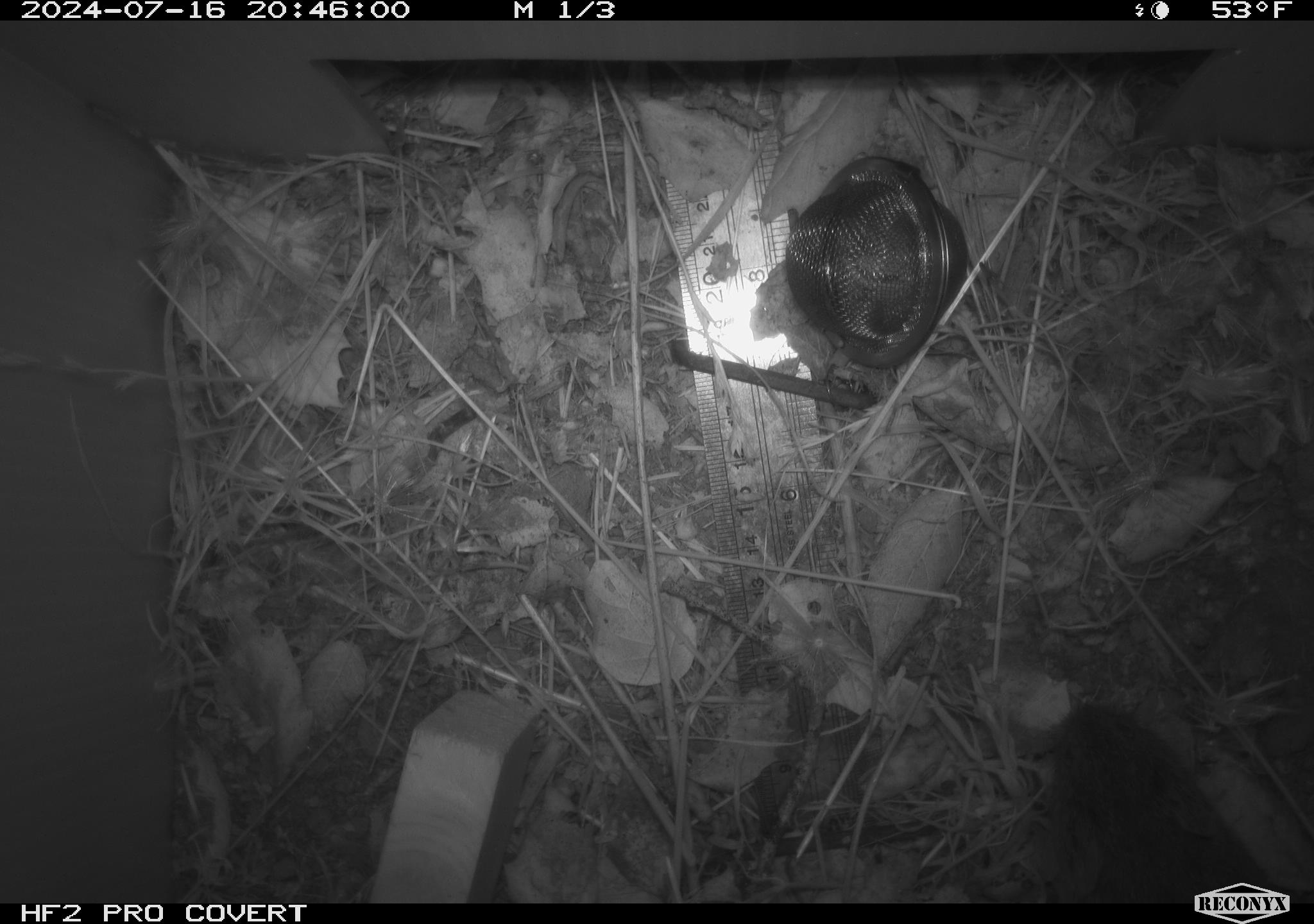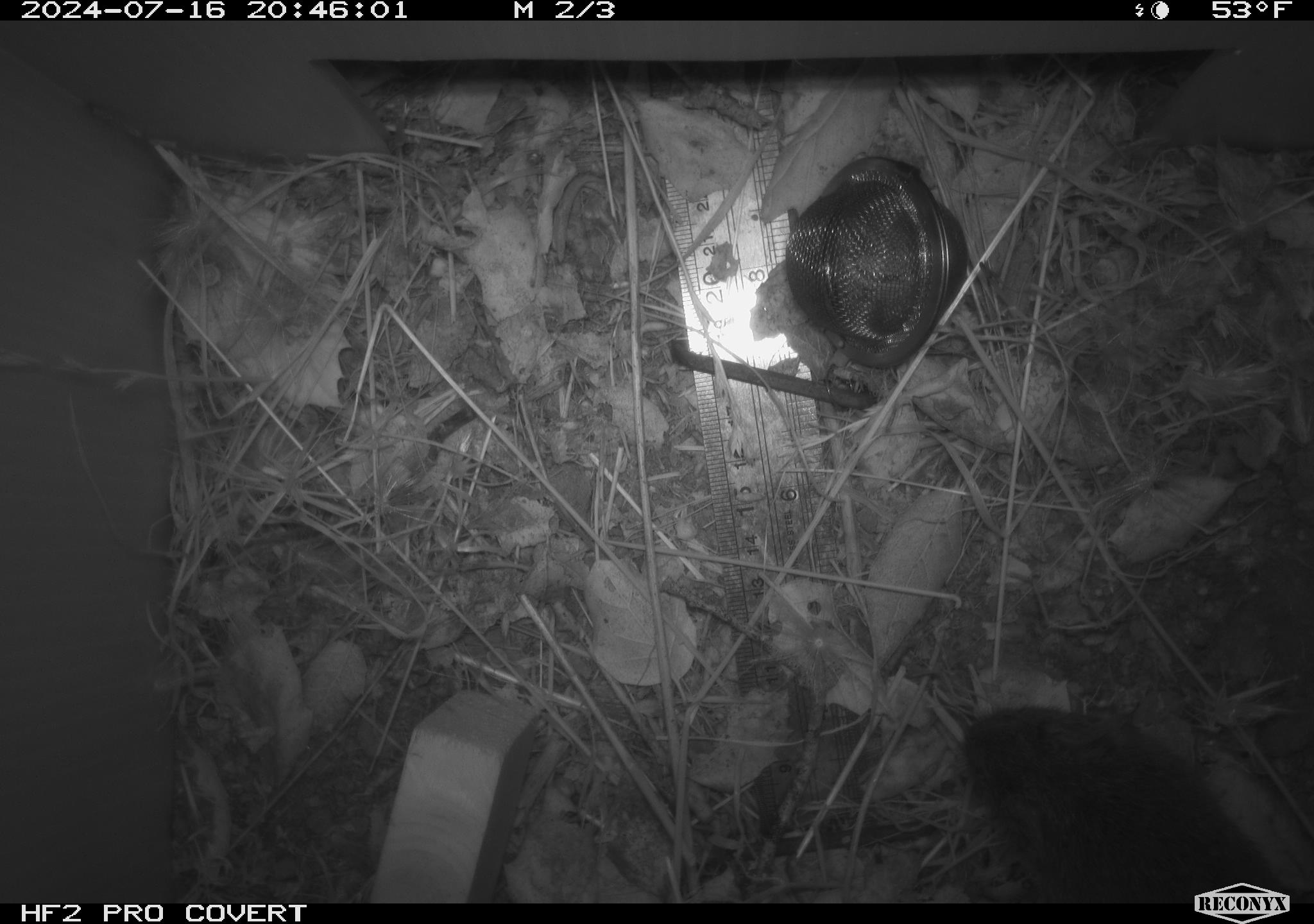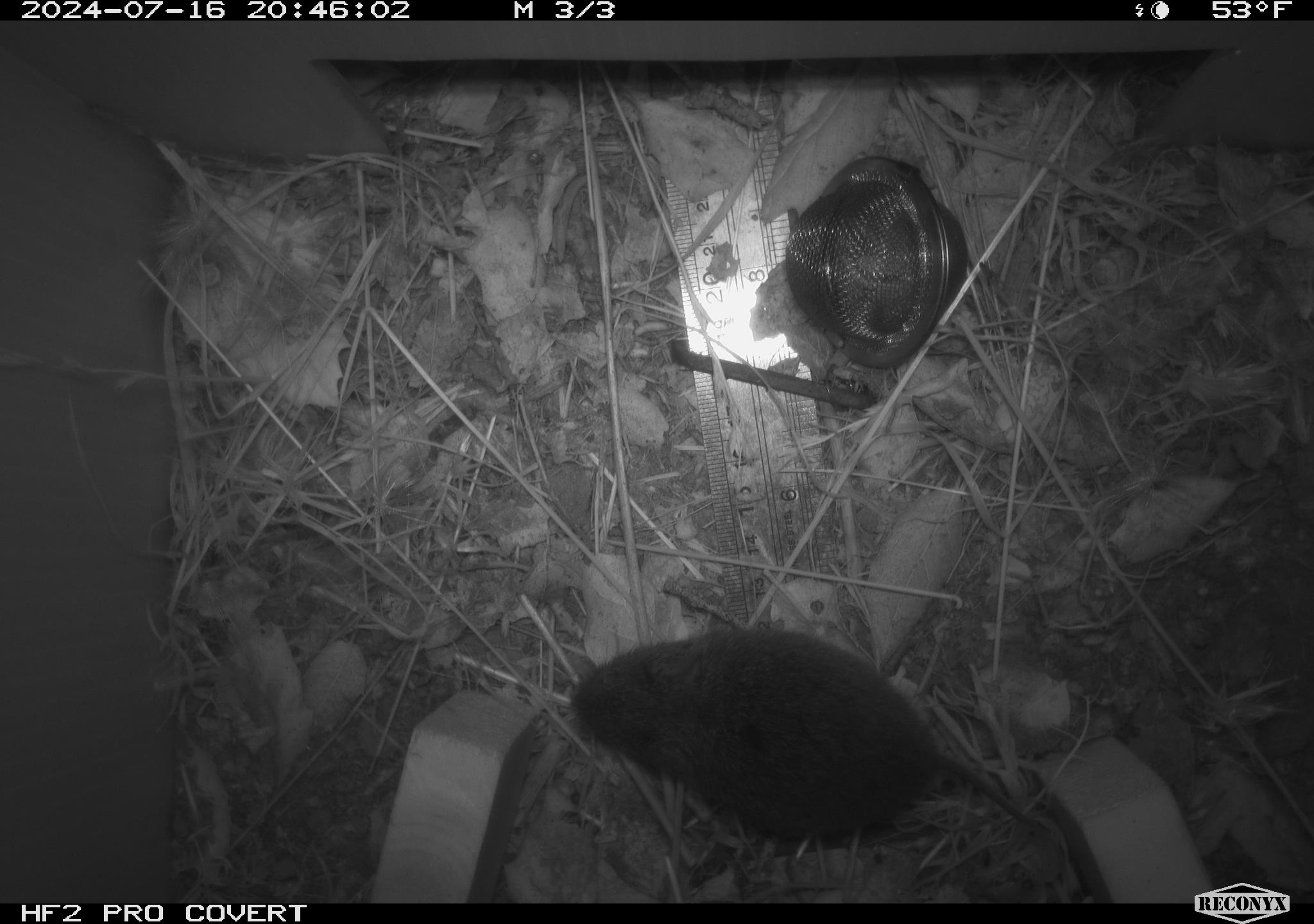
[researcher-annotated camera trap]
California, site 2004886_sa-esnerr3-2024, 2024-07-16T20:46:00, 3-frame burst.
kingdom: Animalia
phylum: Chordata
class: Mammalia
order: Rodentia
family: Cricetidae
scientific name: Cricetidae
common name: hamsters, voles, lemmings, and allies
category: cricetidae family